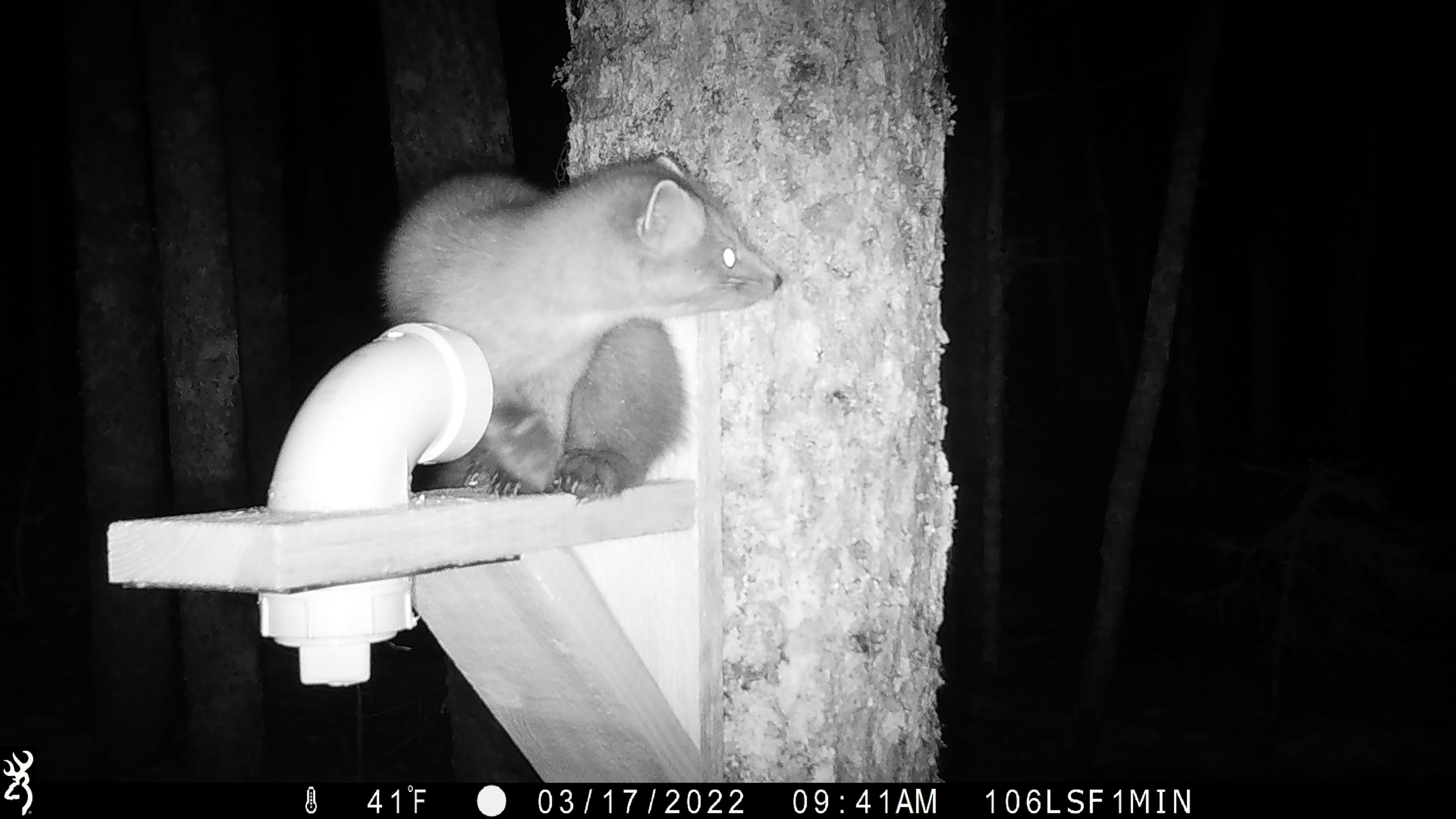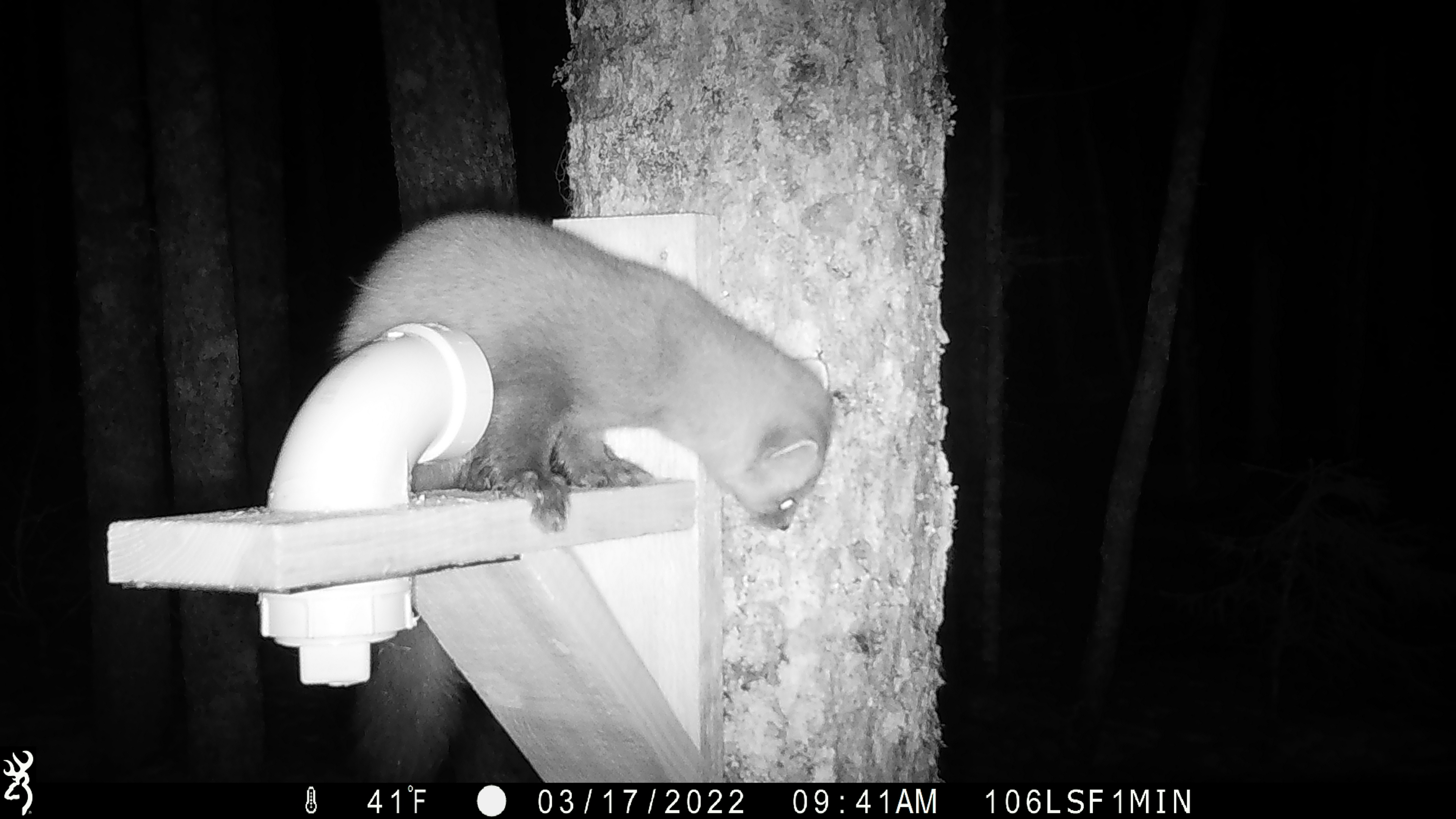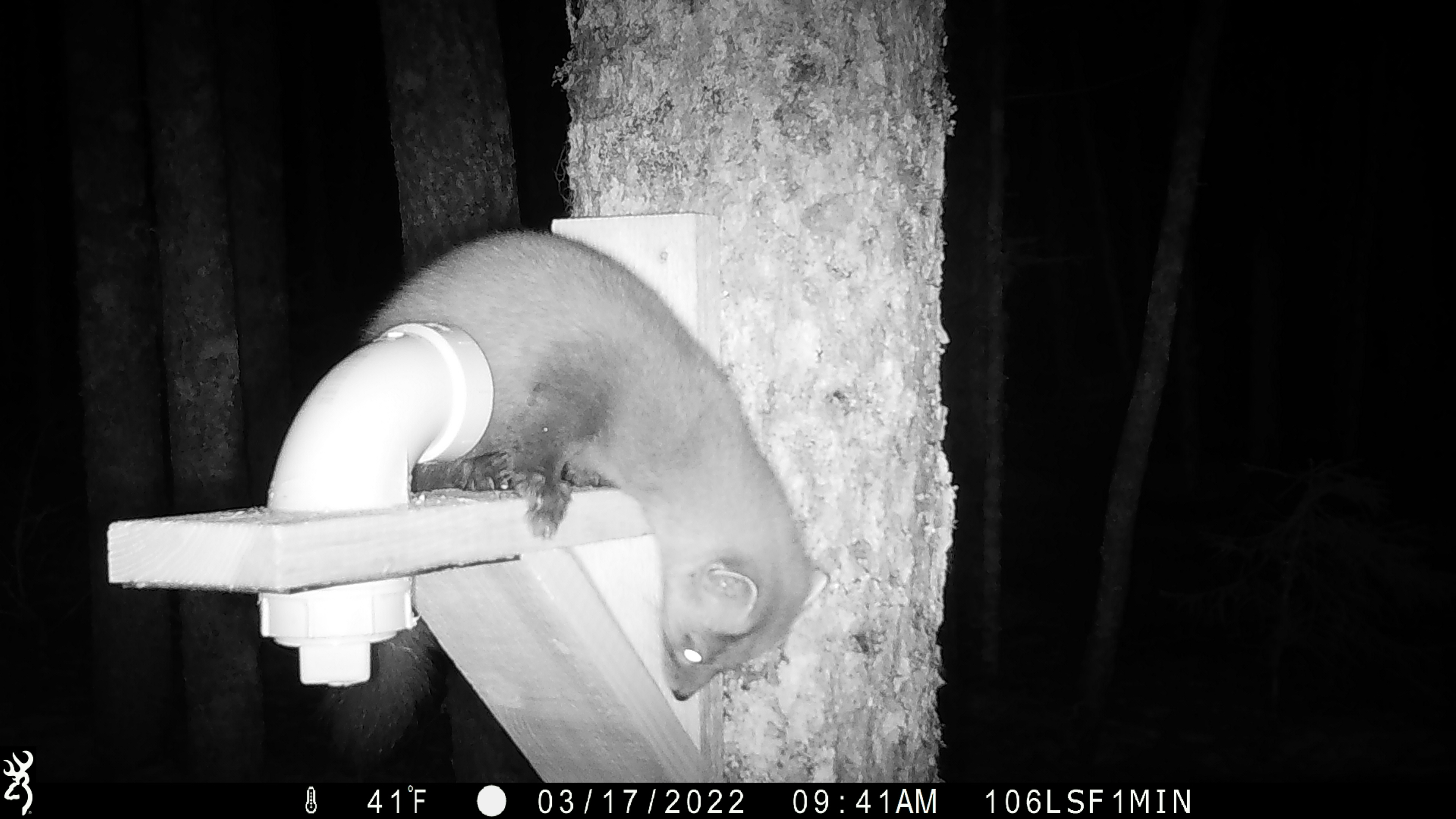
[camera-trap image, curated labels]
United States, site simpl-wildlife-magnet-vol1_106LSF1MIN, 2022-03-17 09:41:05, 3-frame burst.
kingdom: Animalia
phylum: Chordata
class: Mammalia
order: Carnivora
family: Mustelidae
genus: Martes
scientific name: Martes americana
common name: american marten